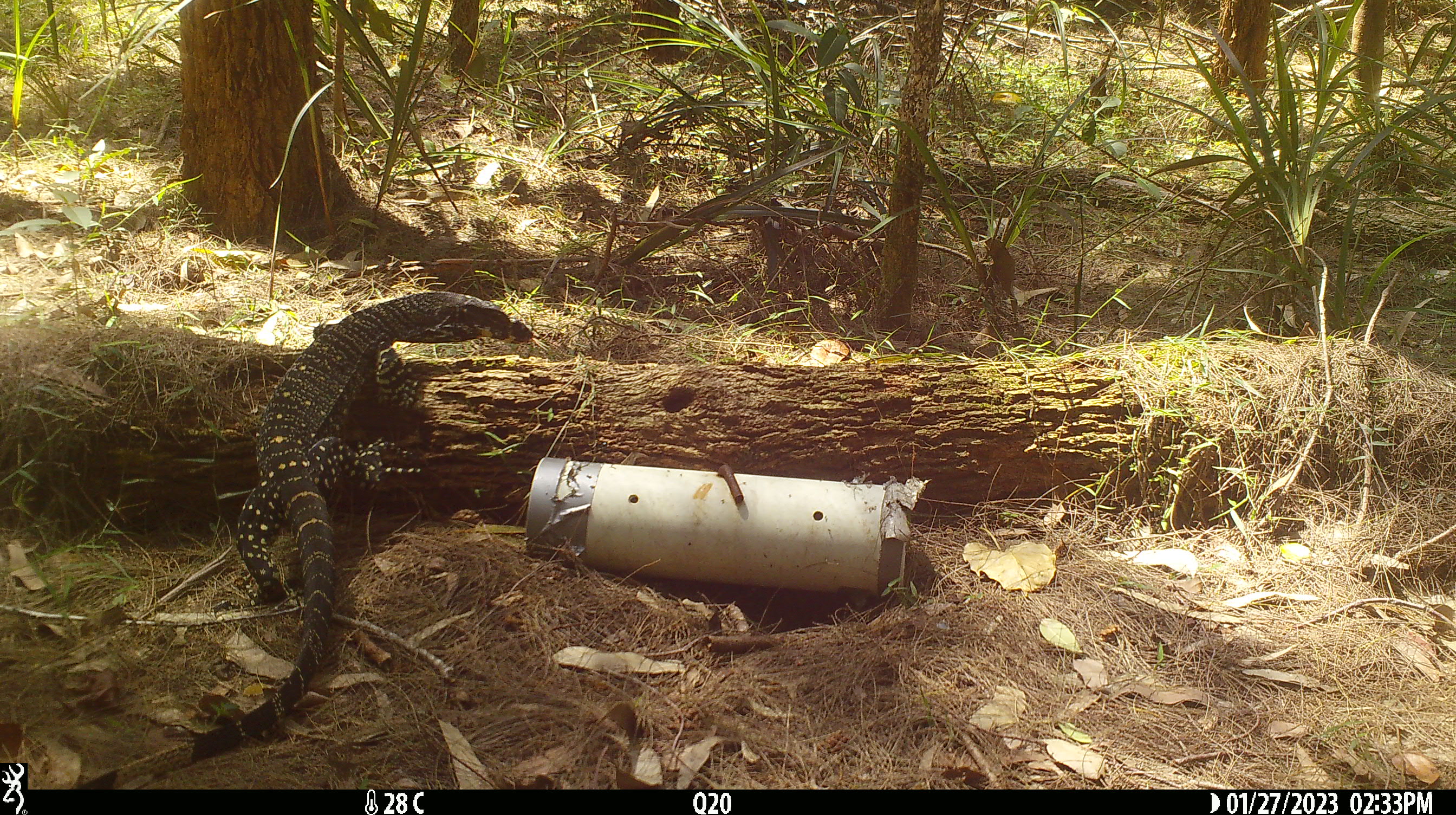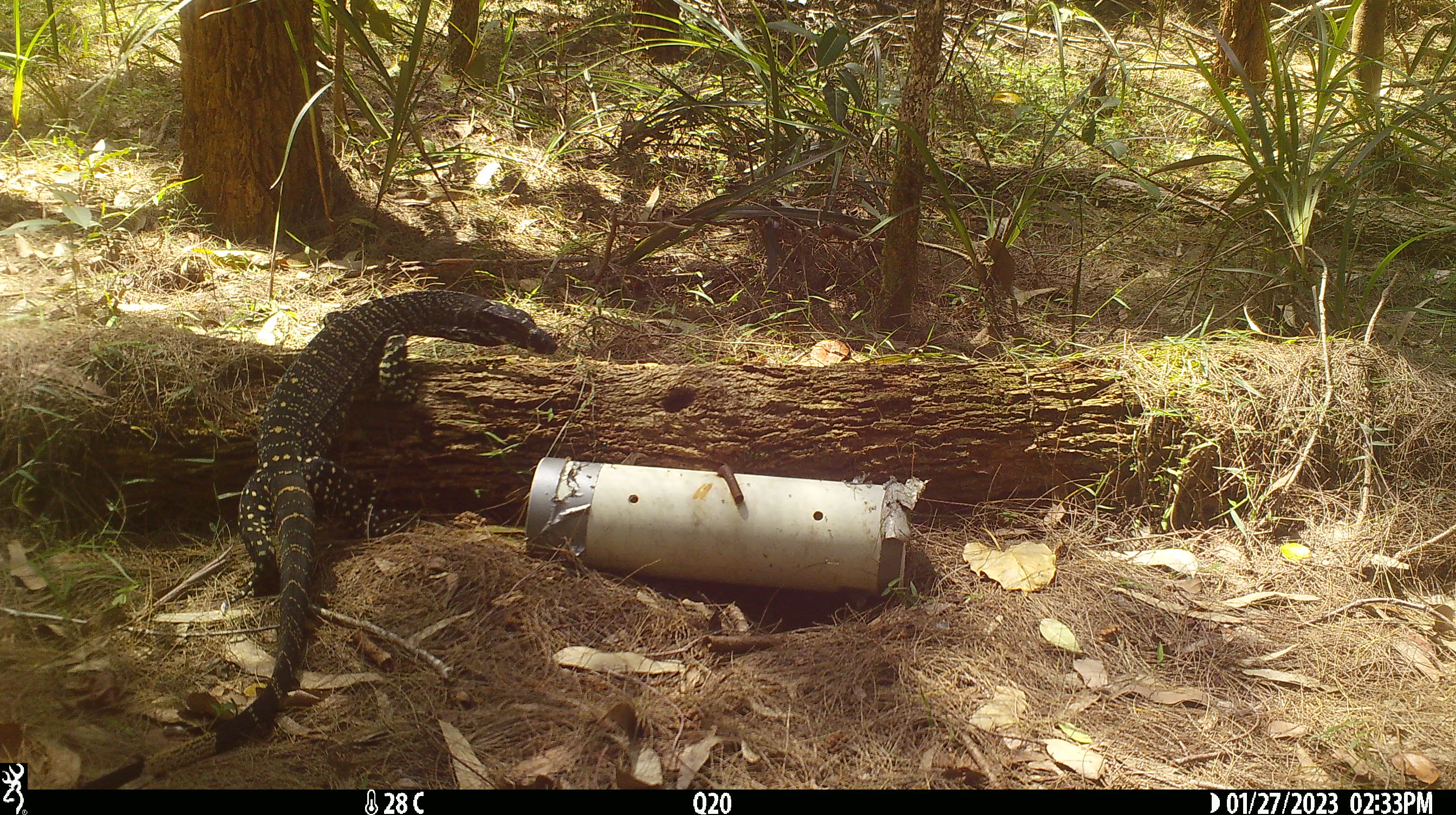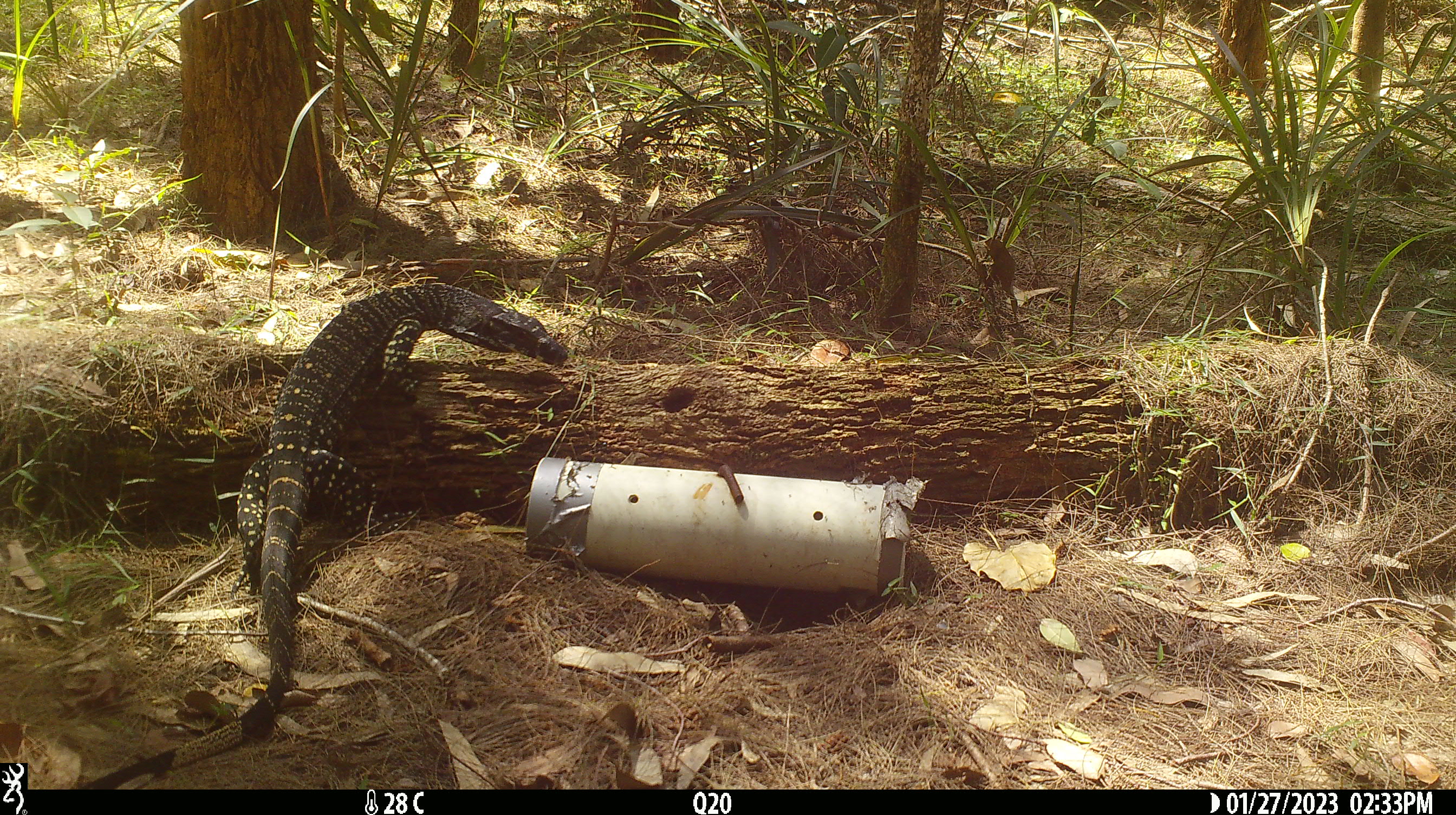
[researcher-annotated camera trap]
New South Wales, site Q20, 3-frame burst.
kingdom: Animalia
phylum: Chordata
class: Reptilia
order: Squamata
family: Varanidae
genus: Varanus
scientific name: Varanus varius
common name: lace monitor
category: goanna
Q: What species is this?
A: Goanna (lace monitor) (Varanus varius).